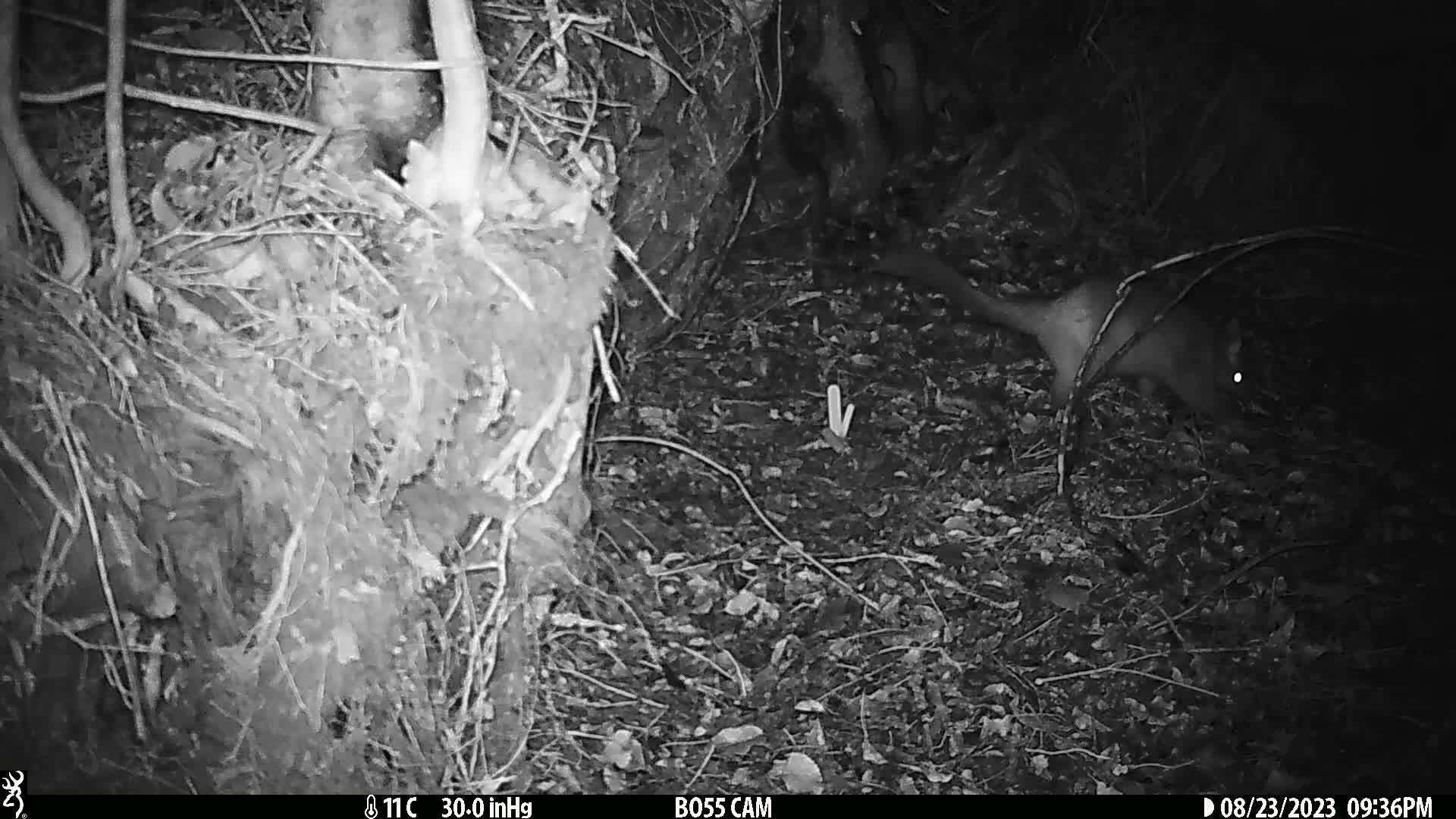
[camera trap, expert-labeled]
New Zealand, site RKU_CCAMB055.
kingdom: Animalia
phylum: Chordata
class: Mammalia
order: Diprotodontia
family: Phalangeridae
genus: Trichosurus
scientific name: Trichosurus vulpecula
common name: common brushtail possum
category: possum